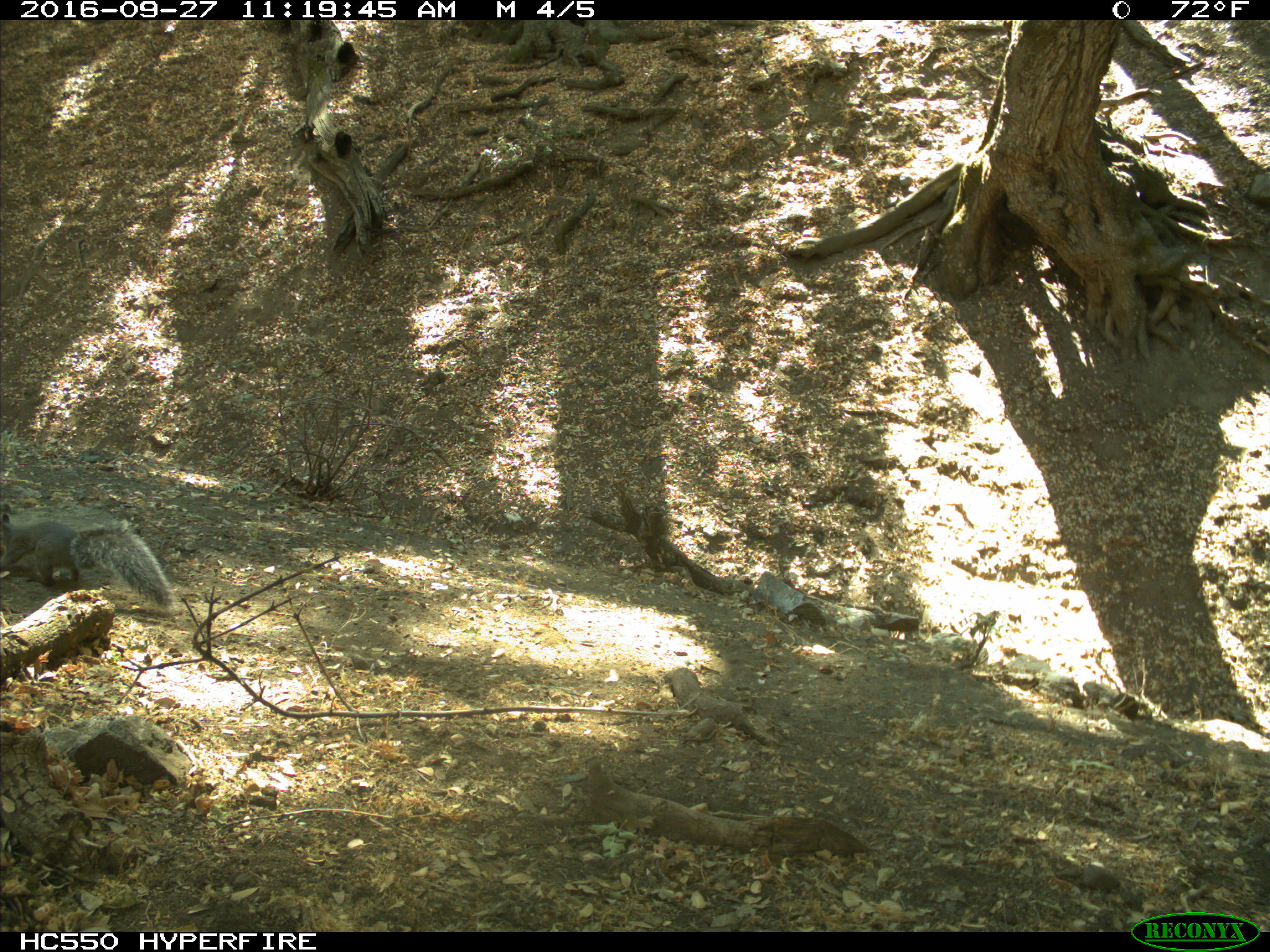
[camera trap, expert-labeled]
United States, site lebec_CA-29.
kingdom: Animalia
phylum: Chordata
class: Mammalia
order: Rodentia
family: Sciuridae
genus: Sciurus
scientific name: Sciurus carolinensis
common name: eastern gray squirrel